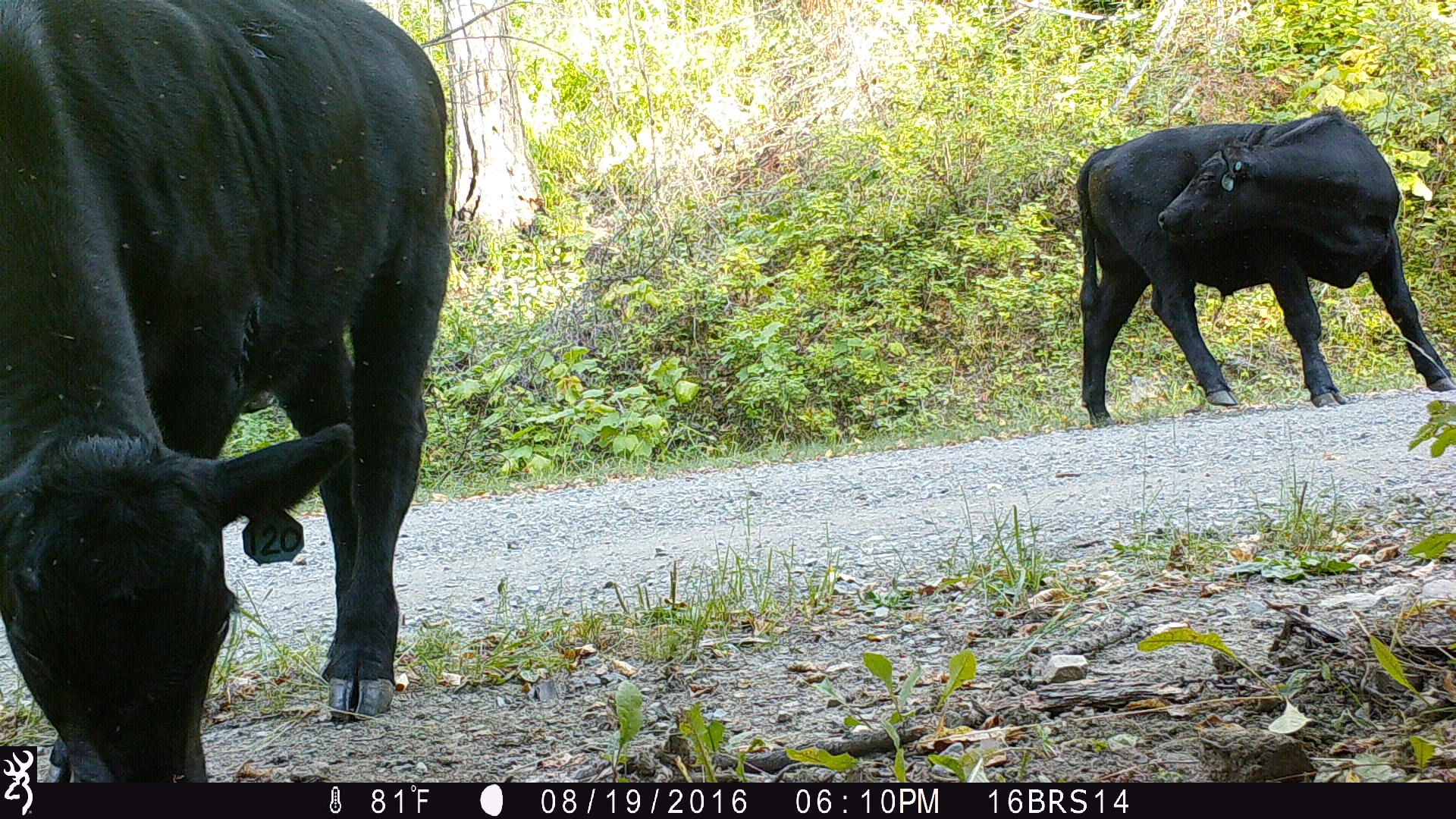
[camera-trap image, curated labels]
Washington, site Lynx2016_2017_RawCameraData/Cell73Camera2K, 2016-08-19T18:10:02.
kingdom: Animalia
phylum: Chordata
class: Mammalia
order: Artiodactyla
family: Bovidae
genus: Bos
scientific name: Bos taurus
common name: domestic cattle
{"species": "domestic cattle (Bos taurus)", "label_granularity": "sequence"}